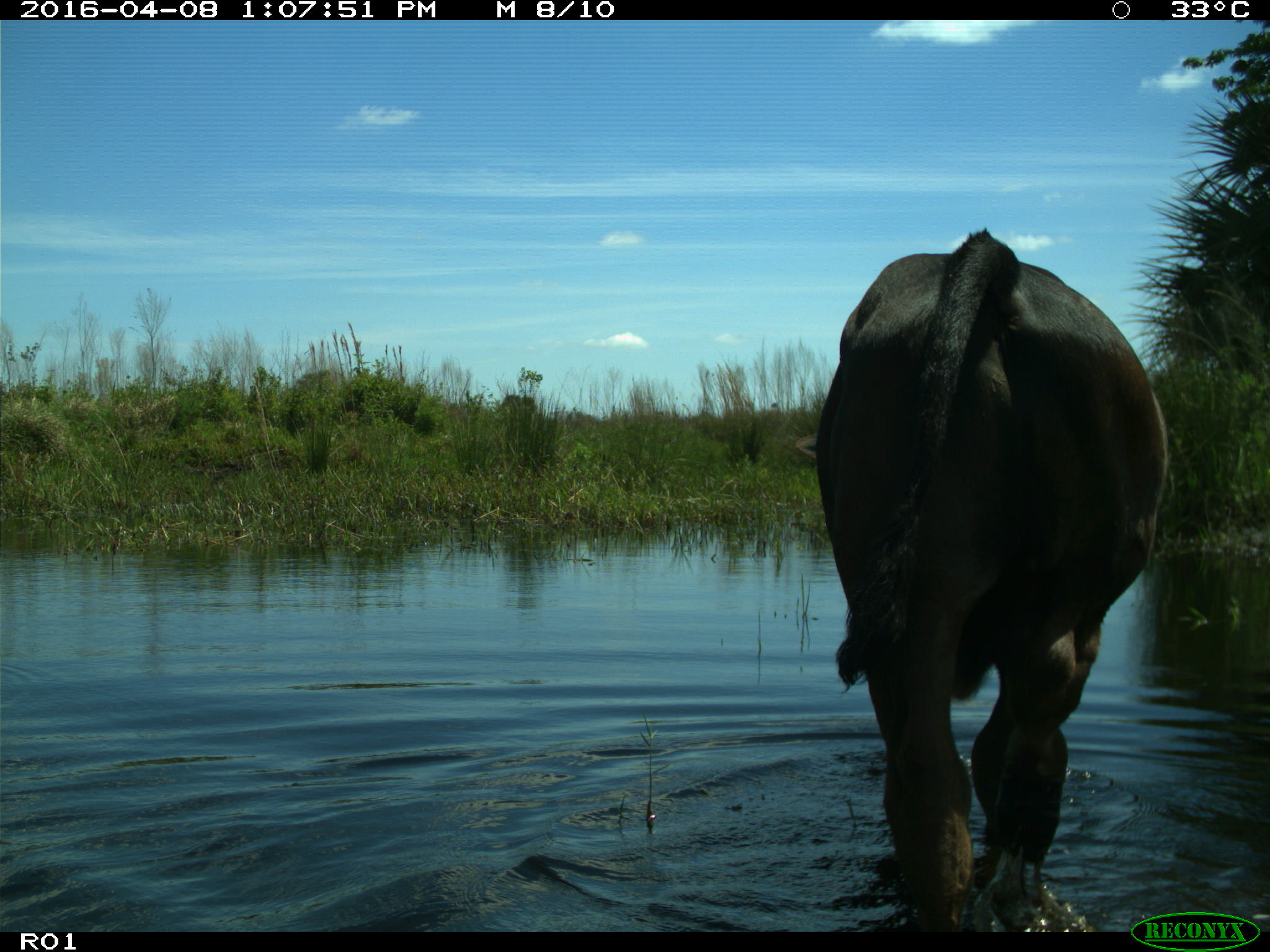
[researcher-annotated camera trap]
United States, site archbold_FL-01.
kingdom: Animalia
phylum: Chordata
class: Mammalia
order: Artiodactyla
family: Bovidae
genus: Bos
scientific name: Bos taurus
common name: domestic cow